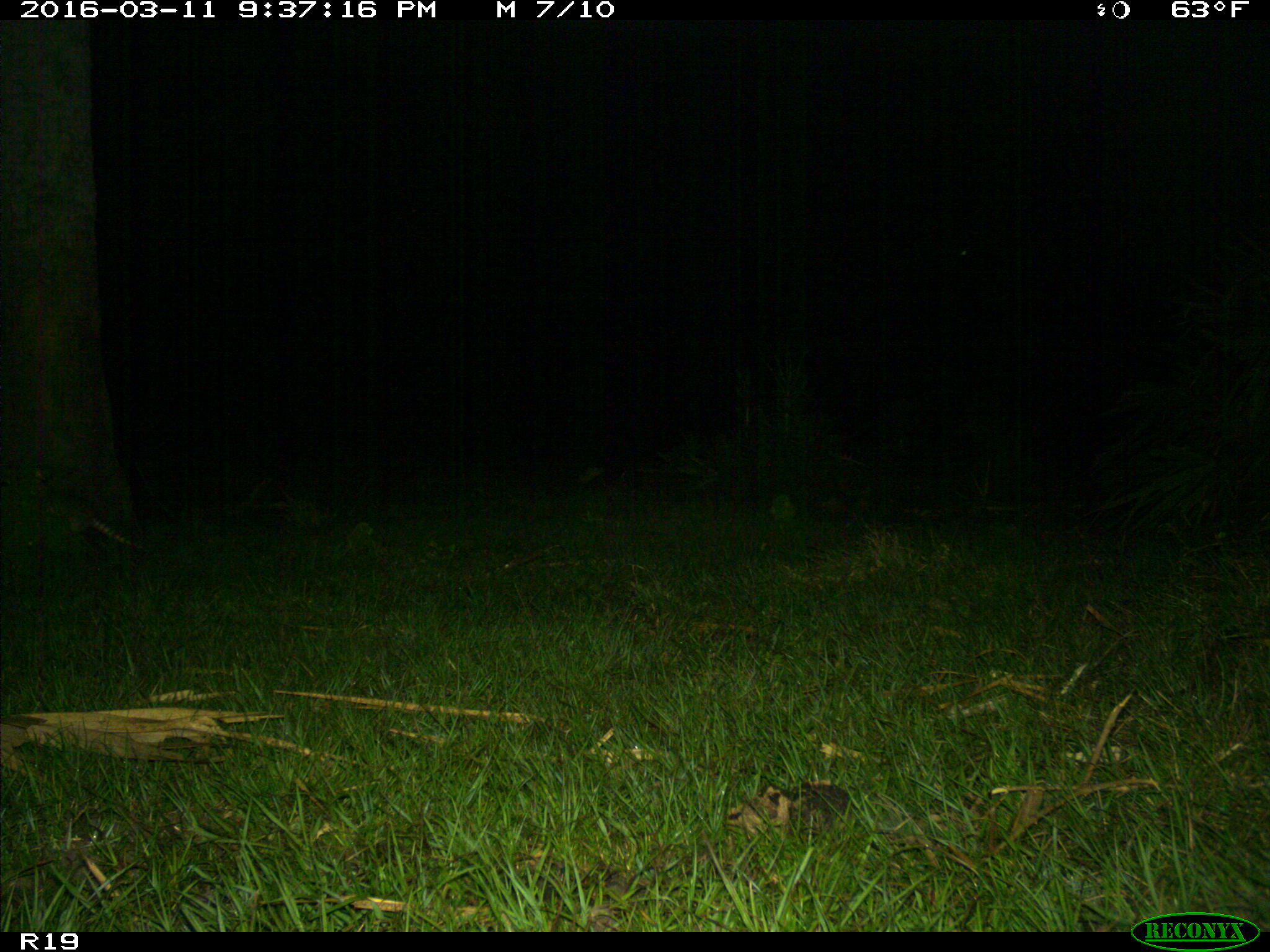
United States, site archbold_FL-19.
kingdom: Animalia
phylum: Chordata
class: Mammalia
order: Cingulata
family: Dasypodidae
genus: Dasypus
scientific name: Dasypus novemcinctus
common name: nine-banded armadillo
Dasypus novemcinctus (nine-banded armadillo).